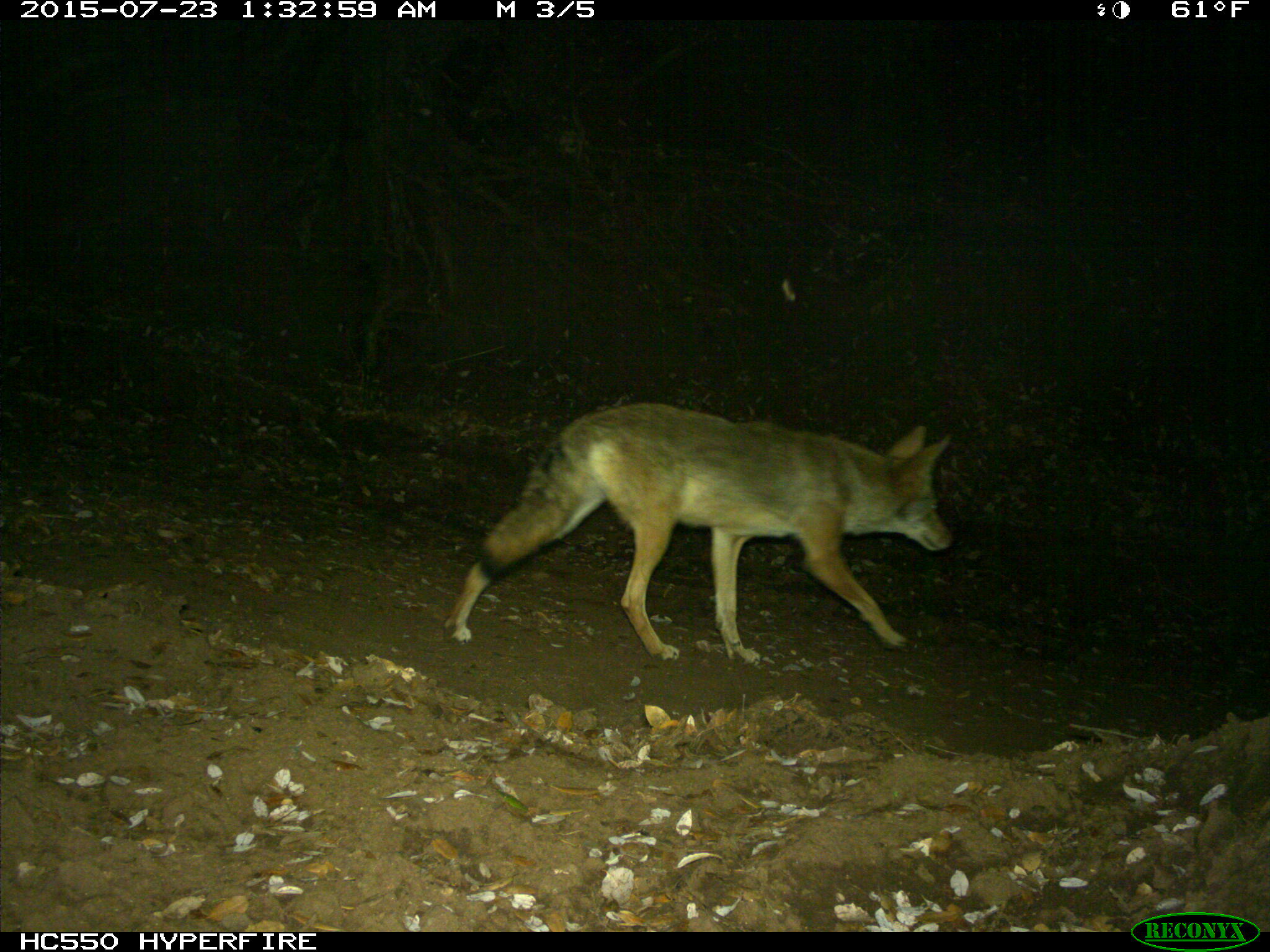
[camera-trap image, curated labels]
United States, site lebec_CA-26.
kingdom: Animalia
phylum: Chordata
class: Mammalia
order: Carnivora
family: Canidae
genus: Canis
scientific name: Canis latrans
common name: coyote